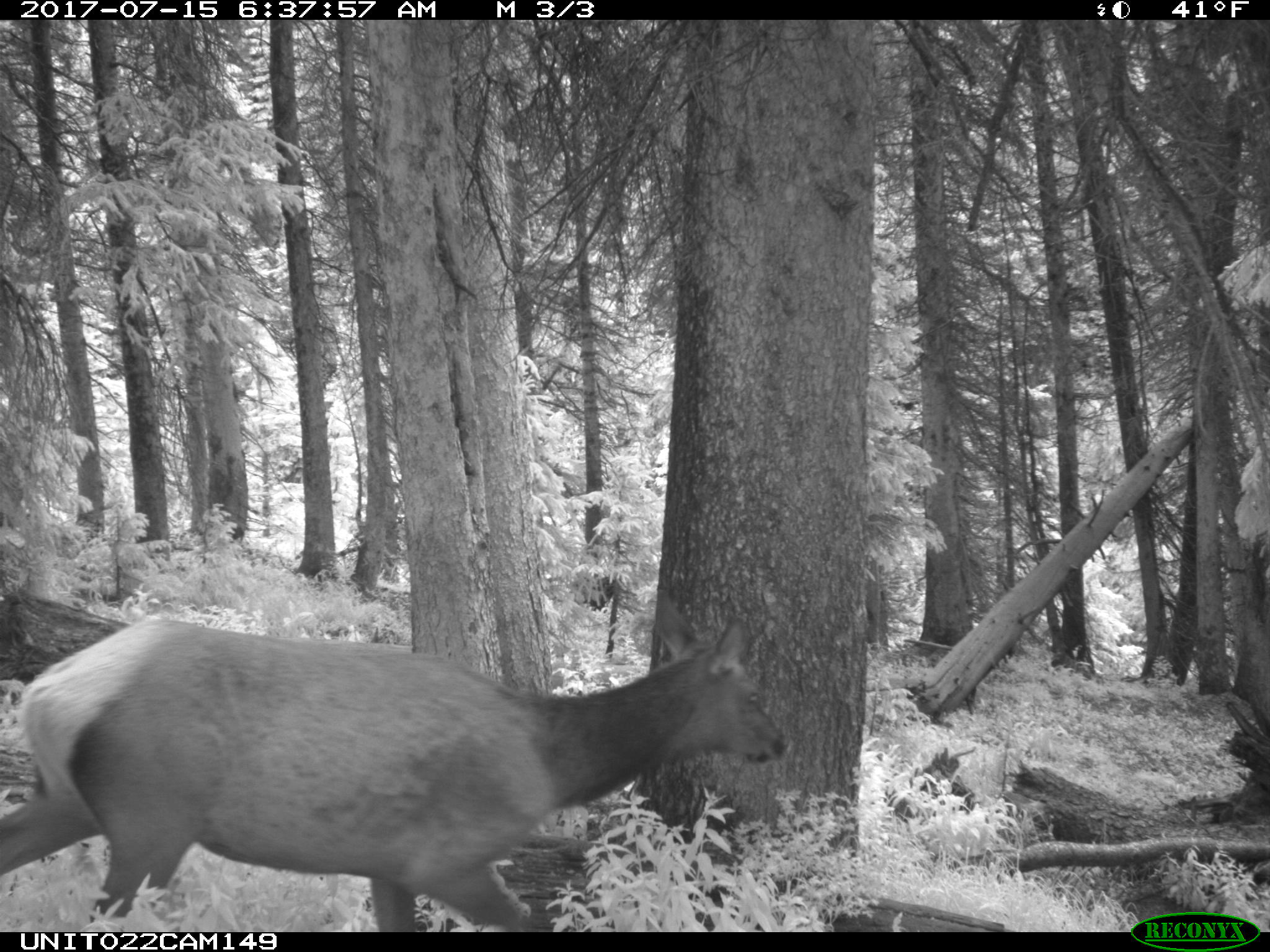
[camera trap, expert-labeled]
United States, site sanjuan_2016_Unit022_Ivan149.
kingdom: Animalia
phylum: Chordata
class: Mammalia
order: Artiodactyla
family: Cervidae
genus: Cervus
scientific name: Cervus elaphus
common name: red deer